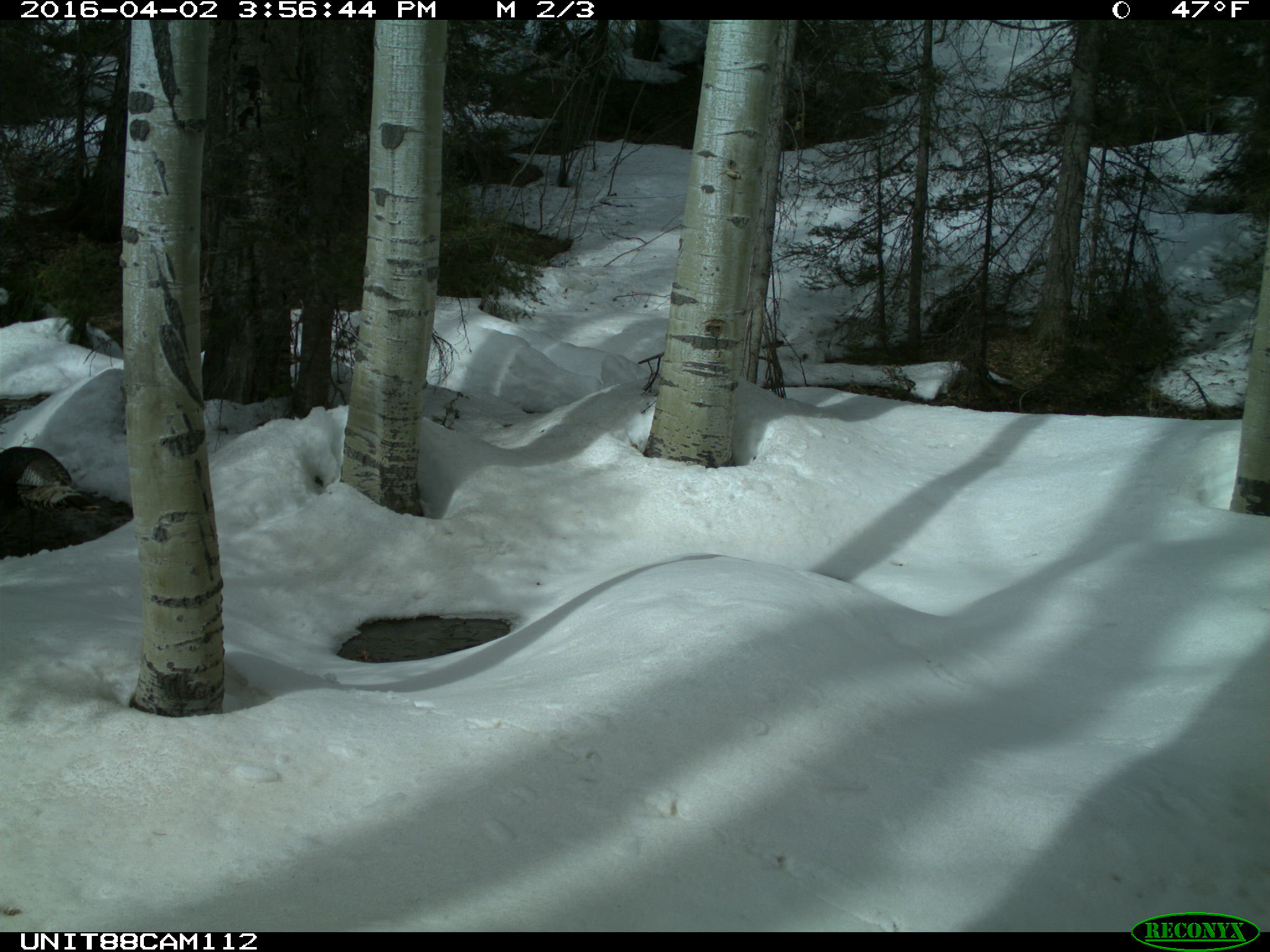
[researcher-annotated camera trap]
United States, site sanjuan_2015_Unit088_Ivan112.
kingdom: Animalia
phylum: Chordata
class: Aves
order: Galliformes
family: Phasianidae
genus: Meleagris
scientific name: Meleagris gallopavo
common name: wild turkey